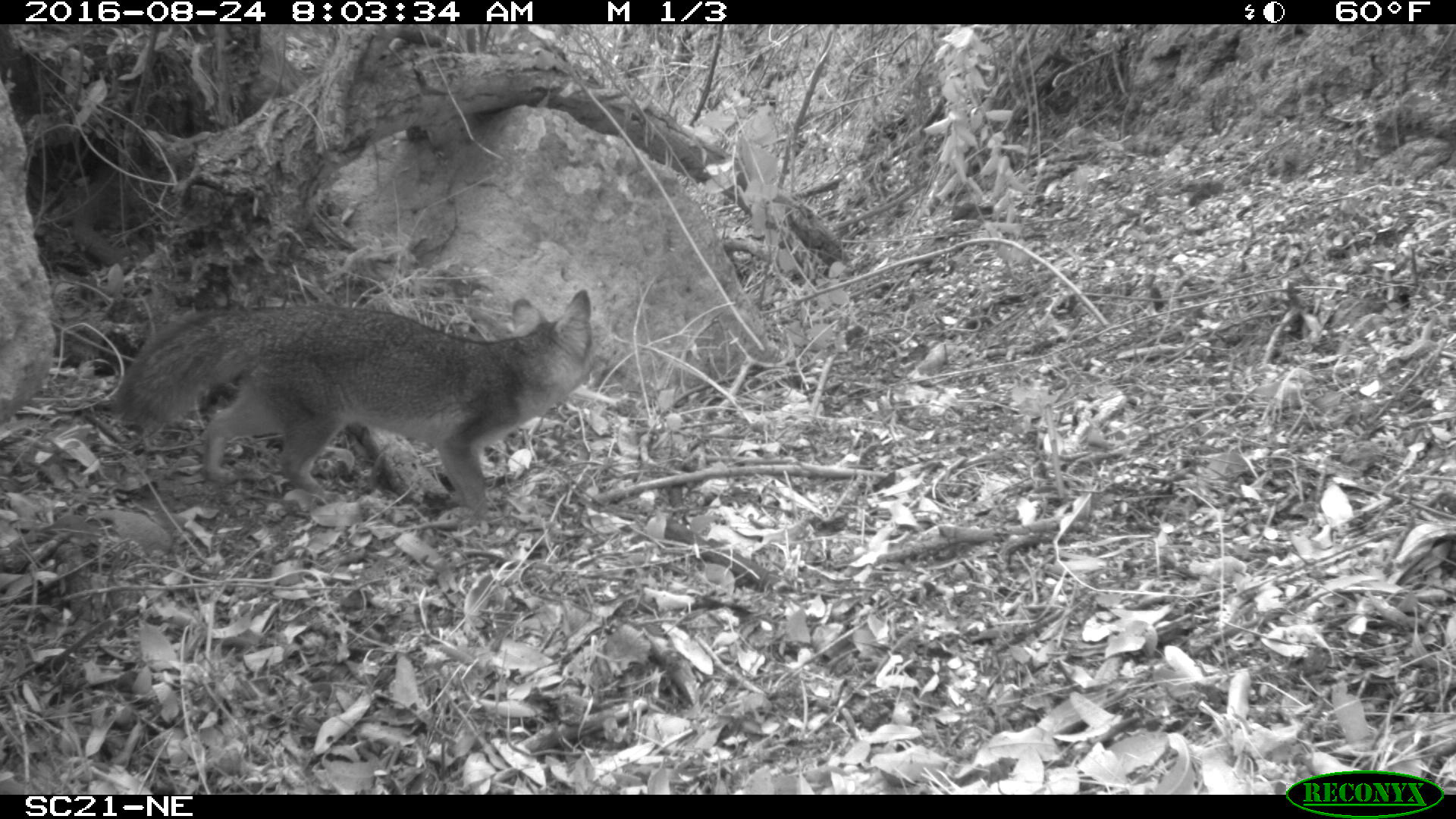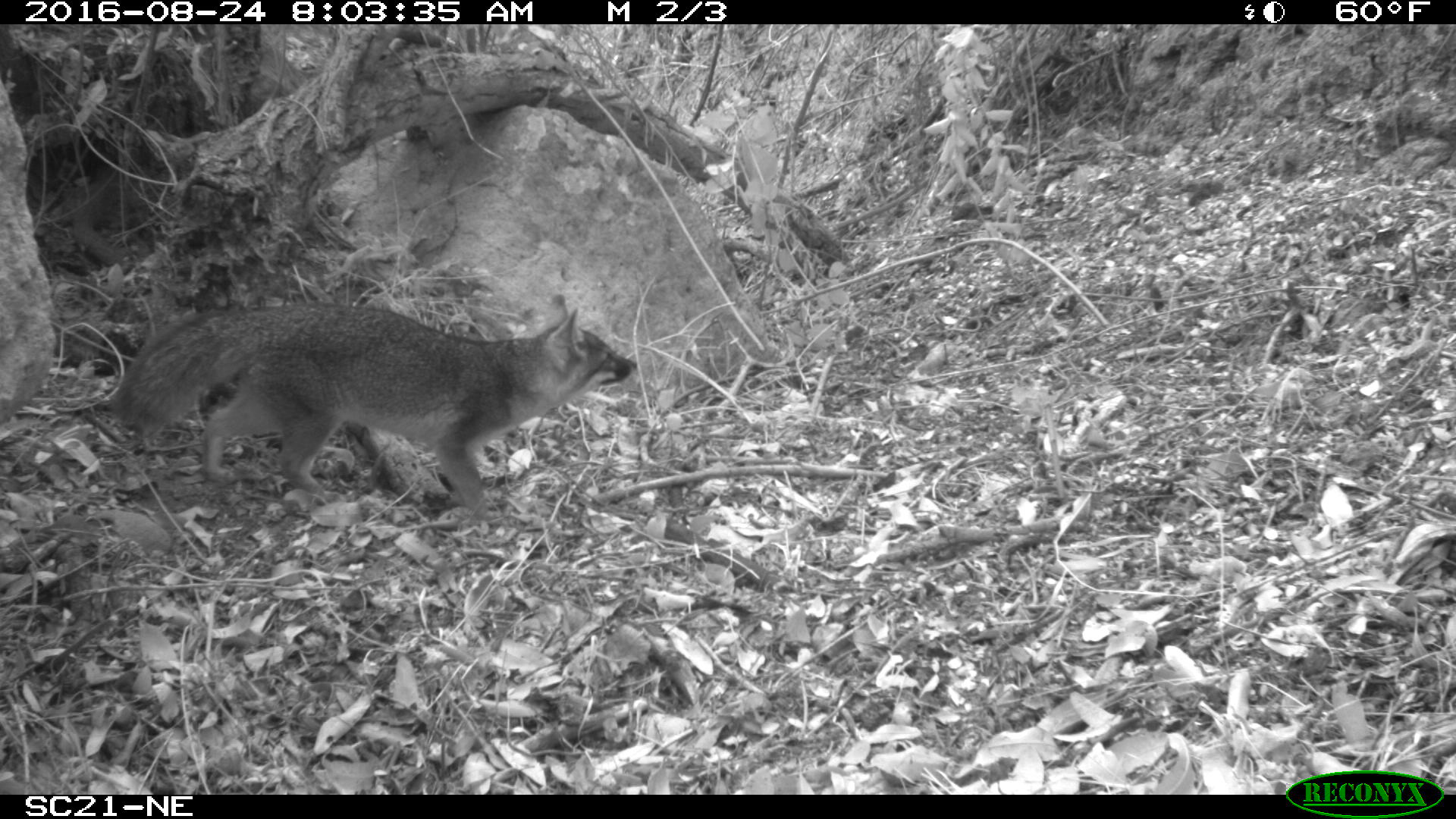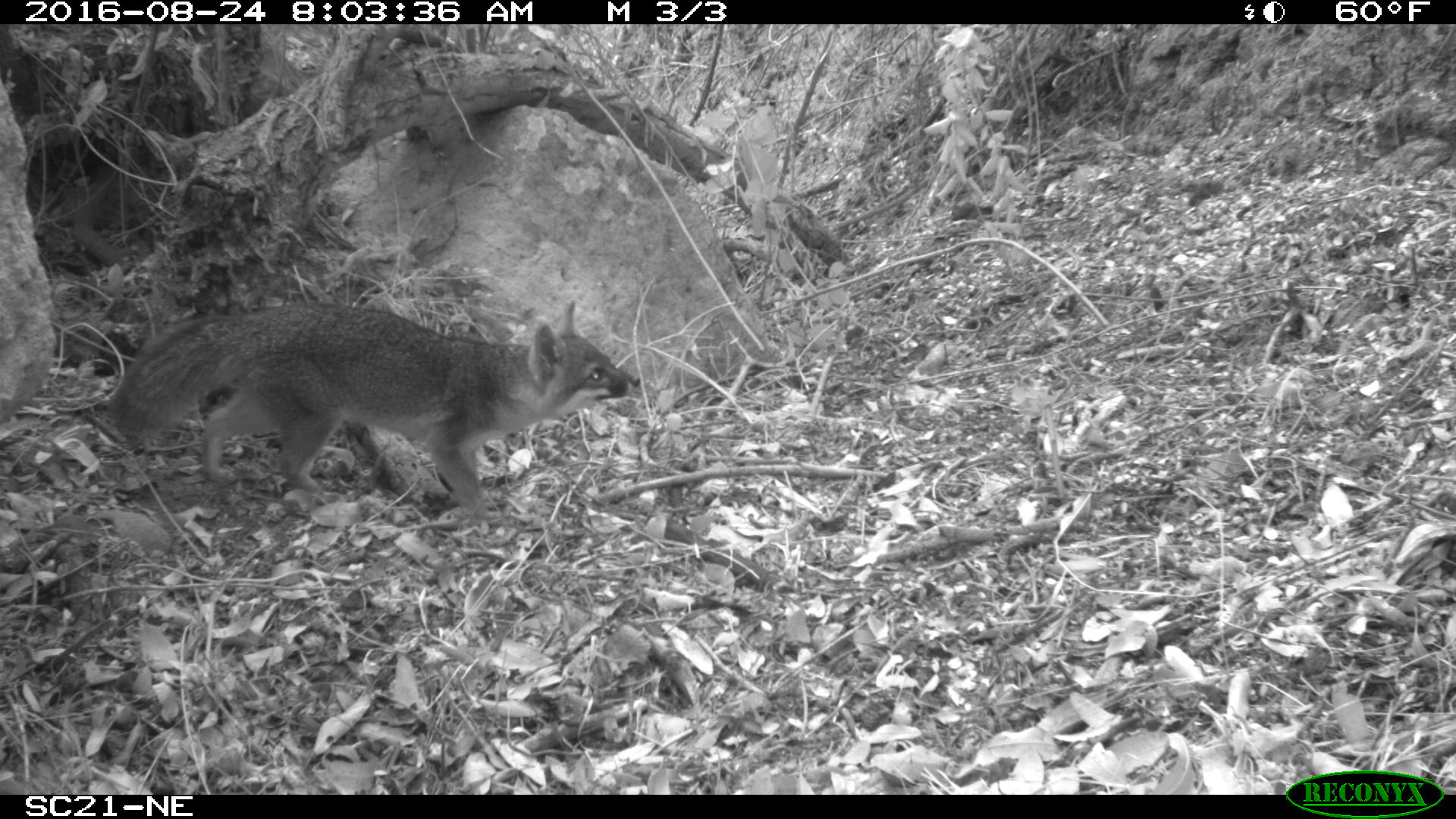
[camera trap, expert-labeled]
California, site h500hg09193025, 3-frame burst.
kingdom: Animalia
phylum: Chordata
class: Mammalia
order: Carnivora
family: Canidae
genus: Urocyon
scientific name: Urocyon littoralis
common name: island fox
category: fox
Fox (island fox) (Urocyon littoralis).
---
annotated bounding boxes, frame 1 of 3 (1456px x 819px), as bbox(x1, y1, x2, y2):
fox: bbox(110, 287, 592, 513)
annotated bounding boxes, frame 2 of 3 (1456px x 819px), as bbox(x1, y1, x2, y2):
fox: bbox(108, 293, 637, 513)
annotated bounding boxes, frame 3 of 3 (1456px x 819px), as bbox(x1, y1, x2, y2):
fox: bbox(110, 297, 642, 522)